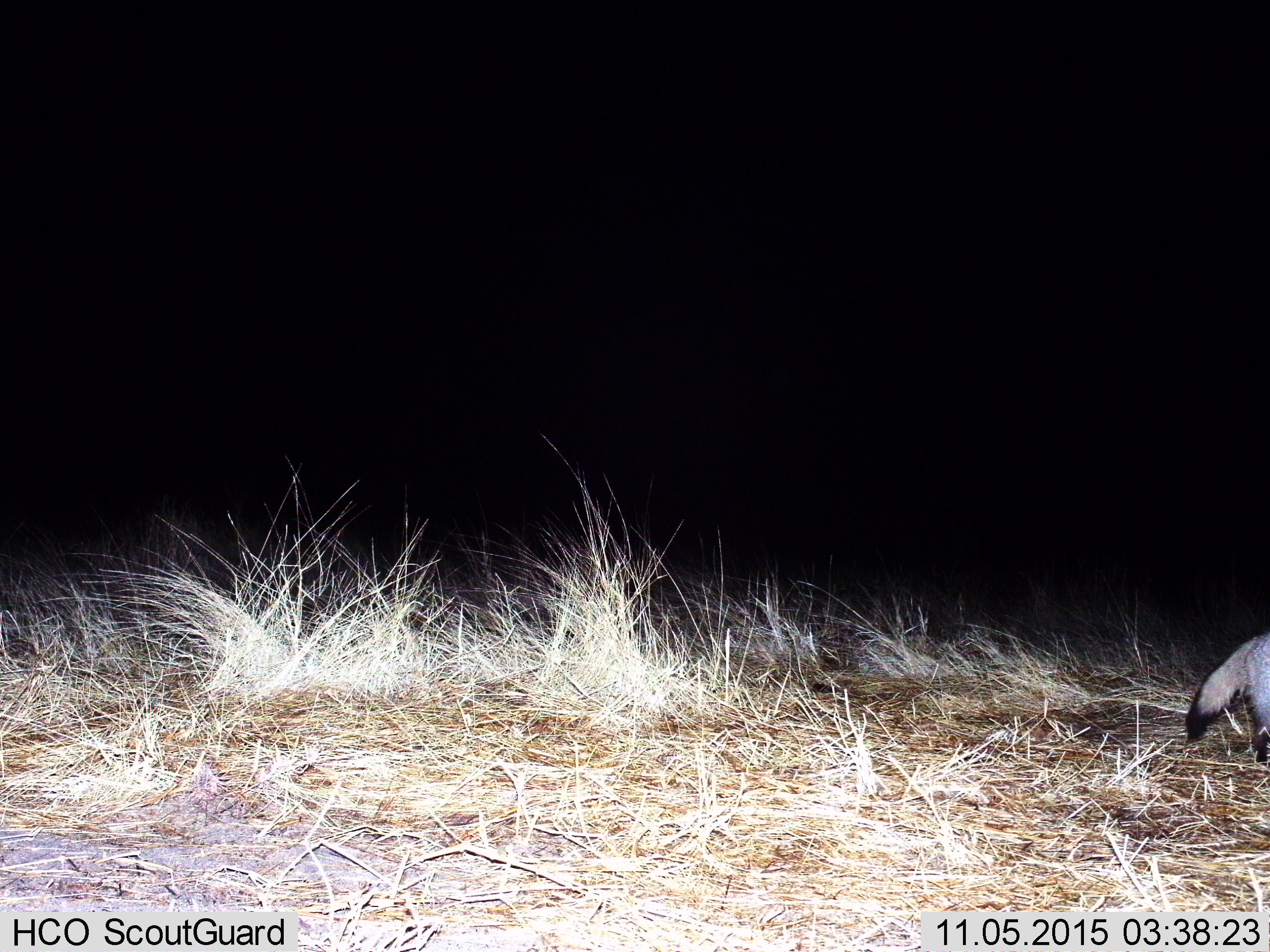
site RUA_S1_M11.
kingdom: Animalia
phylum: Chordata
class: Mammalia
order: Carnivora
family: Canidae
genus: Otocyon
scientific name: Otocyon megalotis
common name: bat-eared fox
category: foxbateared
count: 1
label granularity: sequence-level